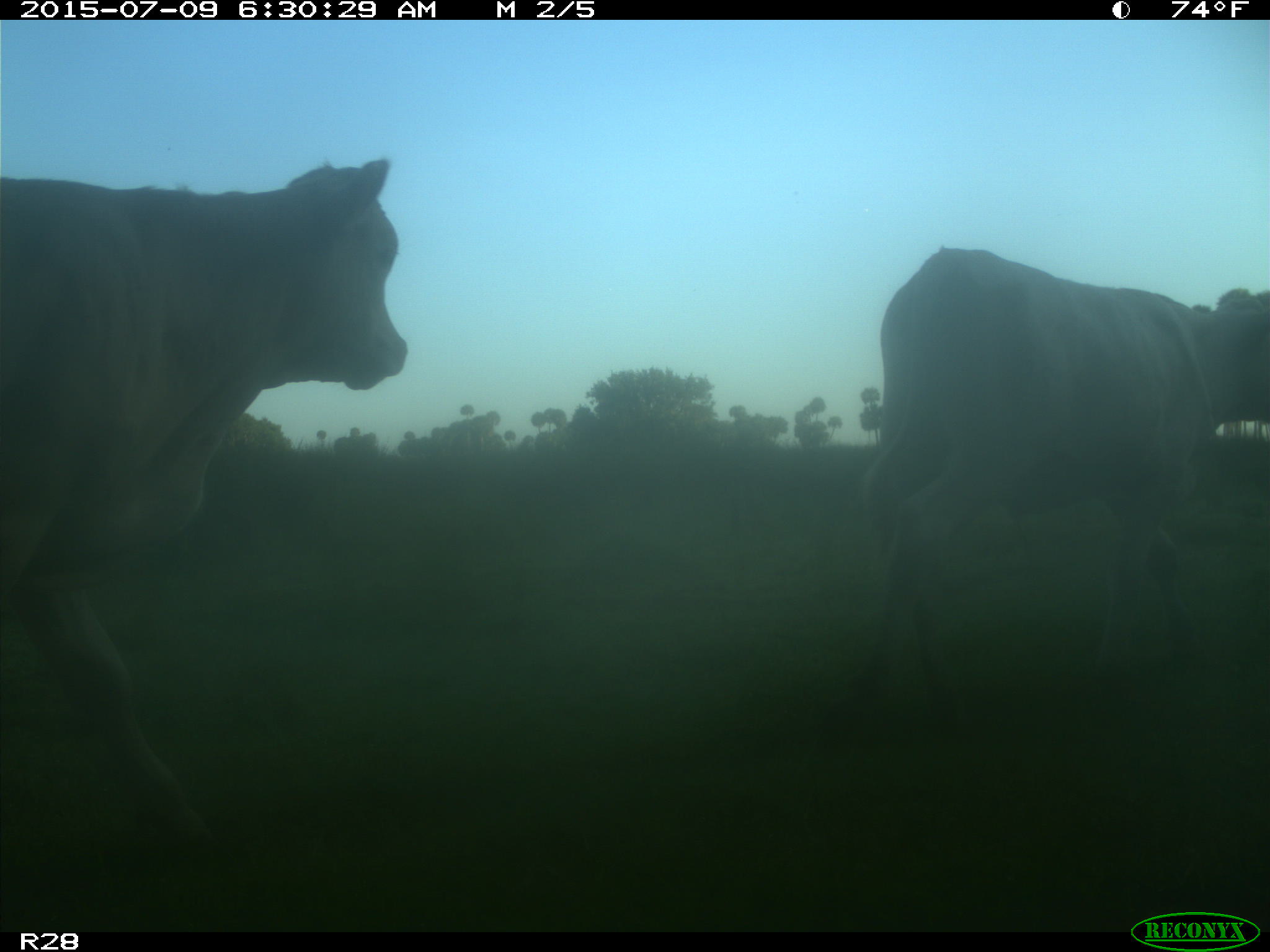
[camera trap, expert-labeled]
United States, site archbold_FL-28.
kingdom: Animalia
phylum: Chordata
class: Mammalia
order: Artiodactyla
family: Bovidae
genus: Bos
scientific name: Bos taurus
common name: domestic cow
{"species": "Bos taurus (domestic cow)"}